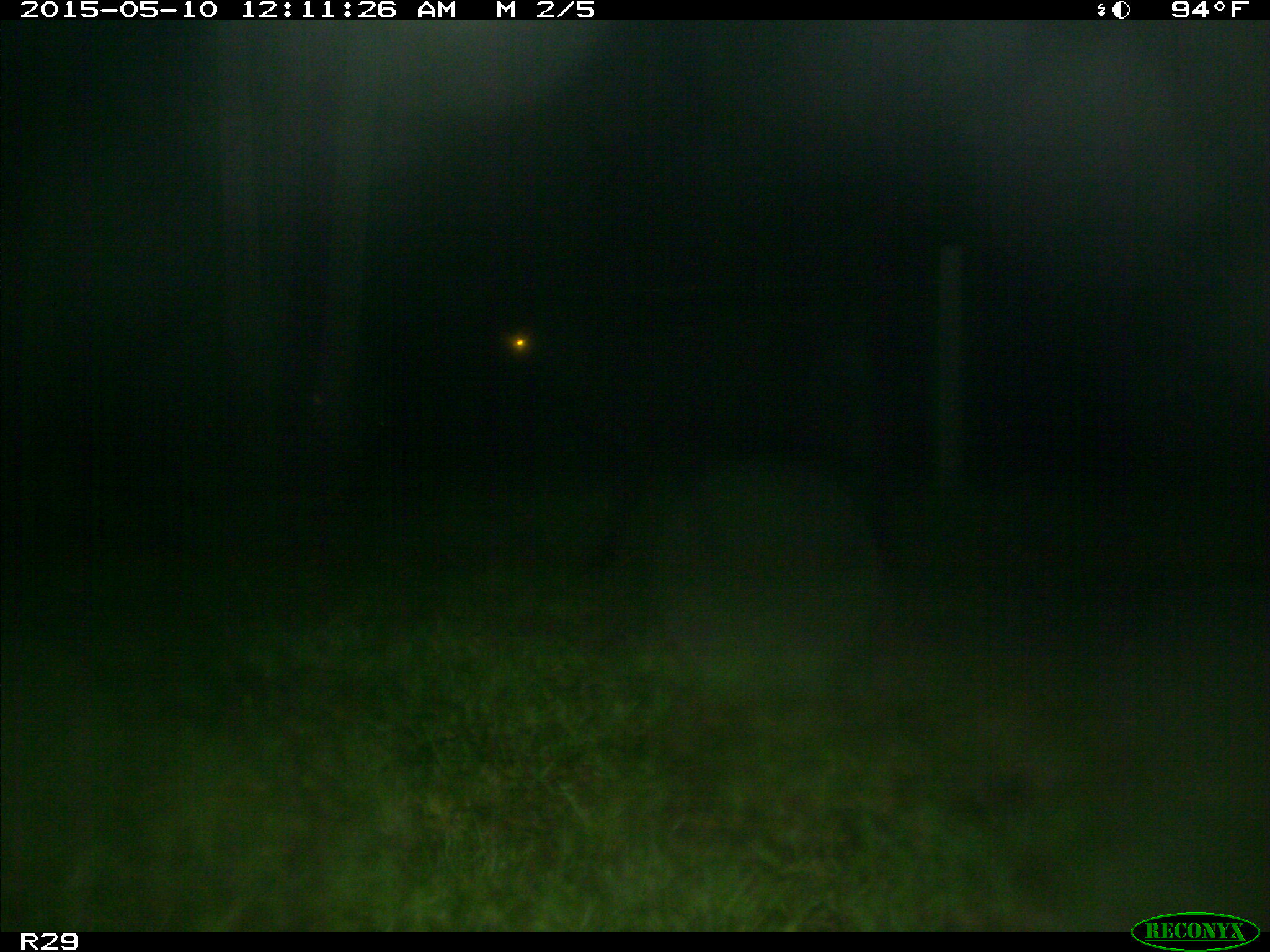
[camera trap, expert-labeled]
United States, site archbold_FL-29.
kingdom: Animalia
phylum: Chordata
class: Mammalia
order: Artiodactyla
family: Bovidae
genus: Bos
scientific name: Bos taurus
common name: domestic cow